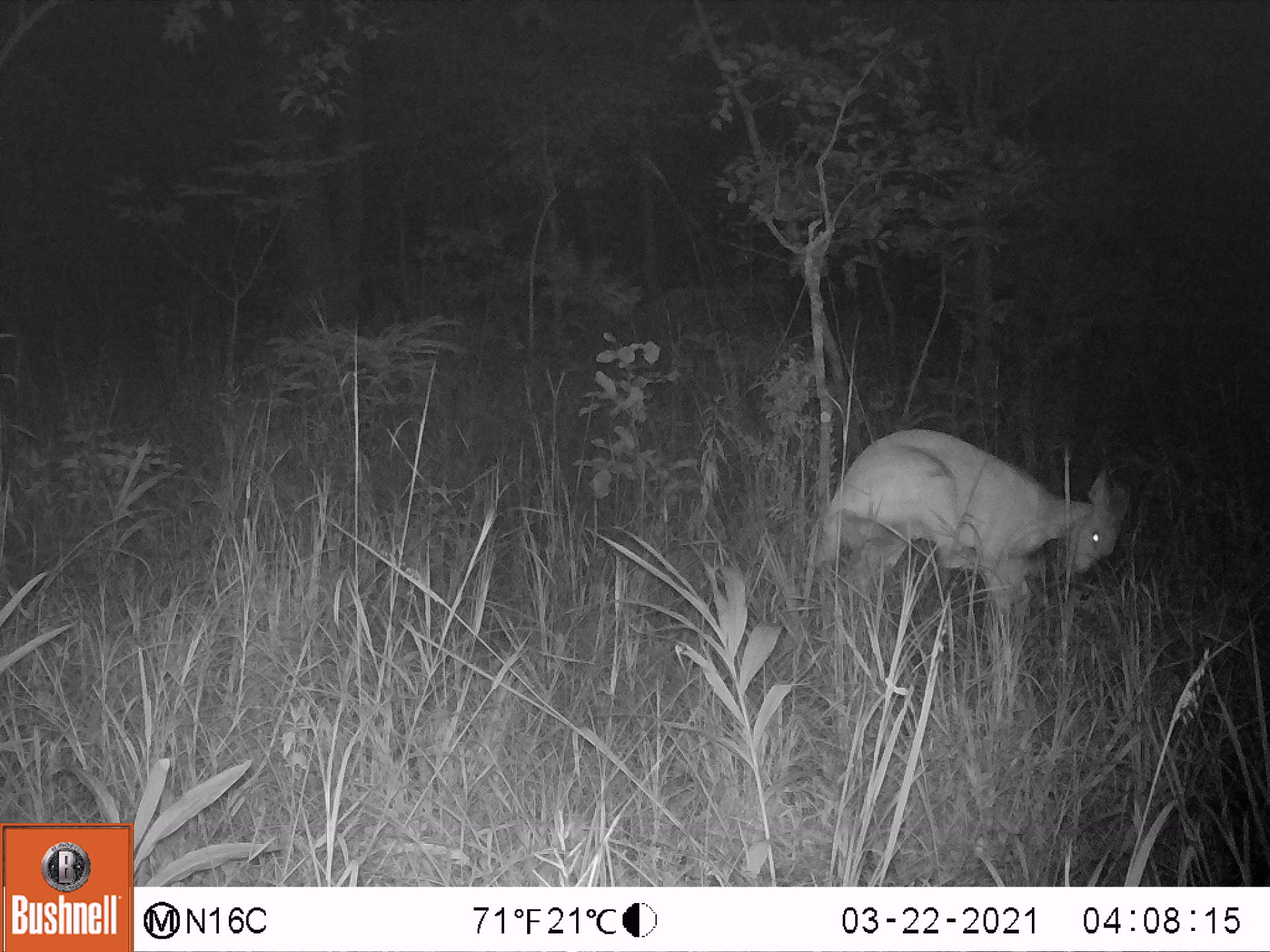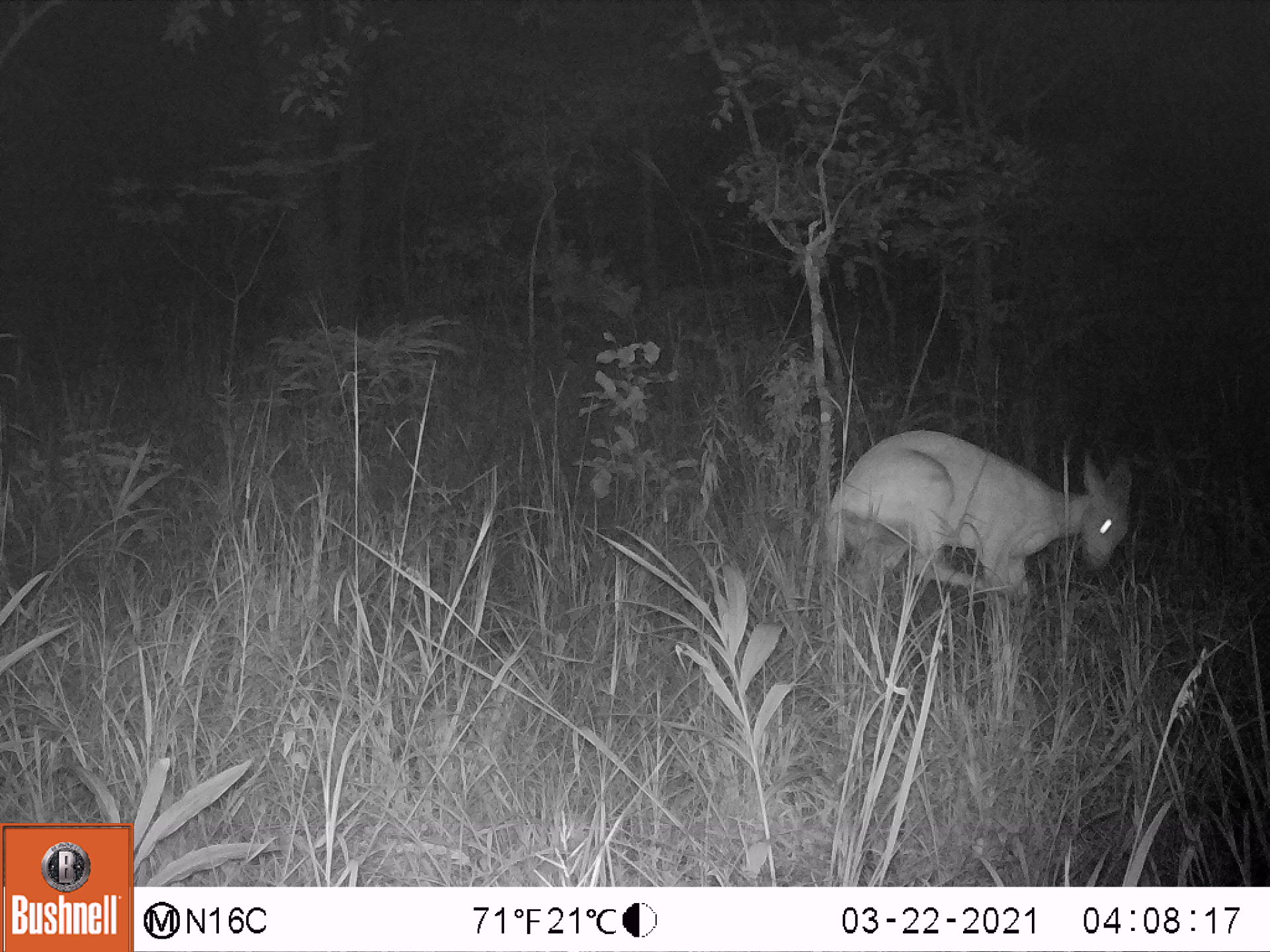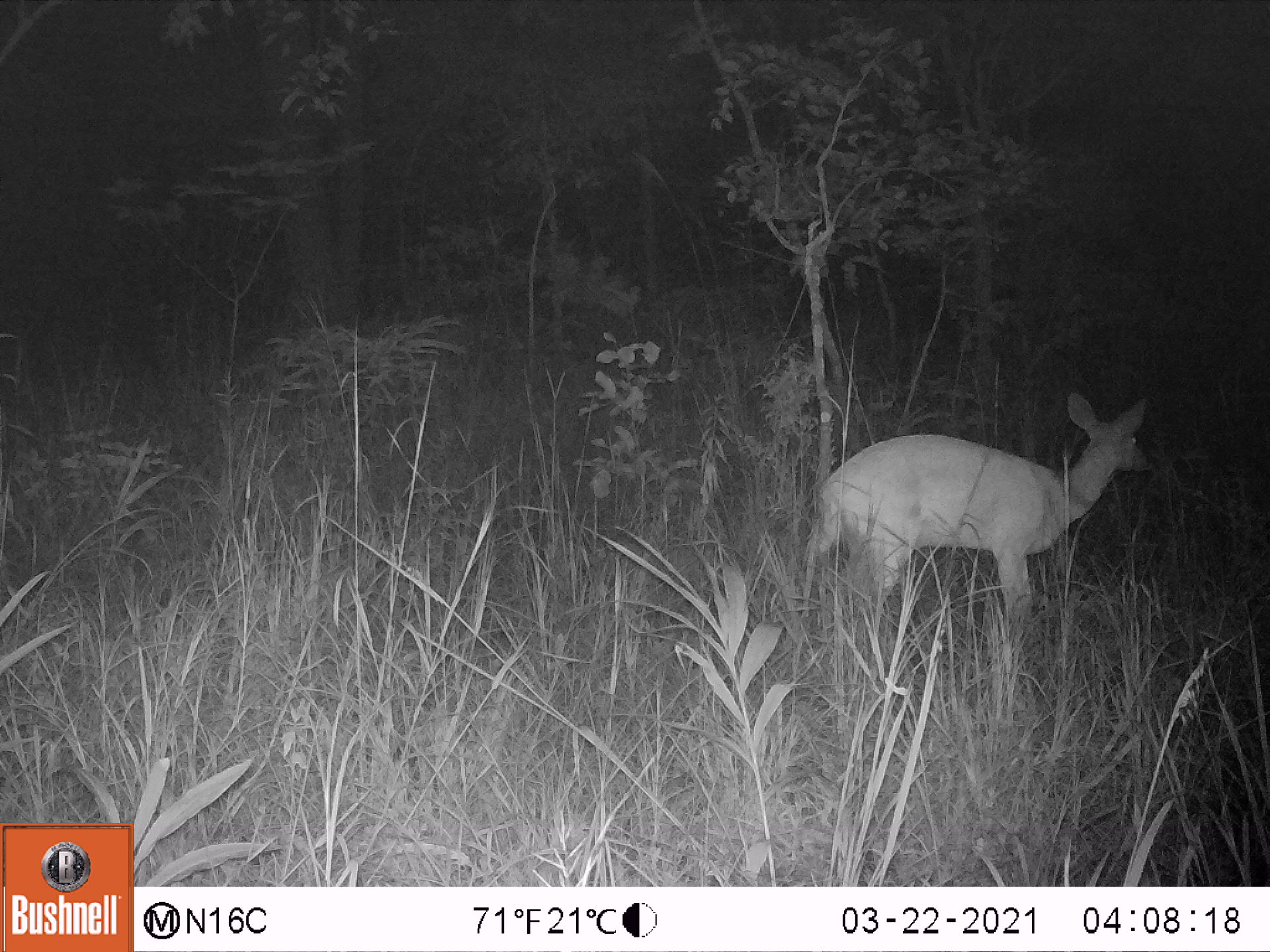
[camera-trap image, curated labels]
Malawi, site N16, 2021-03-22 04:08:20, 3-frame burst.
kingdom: Animalia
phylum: Chordata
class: Mammalia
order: Artiodactyla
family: Bovidae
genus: Tragelaphus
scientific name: Tragelaphus sylvaticus sylvaticus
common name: cape bushbuck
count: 1